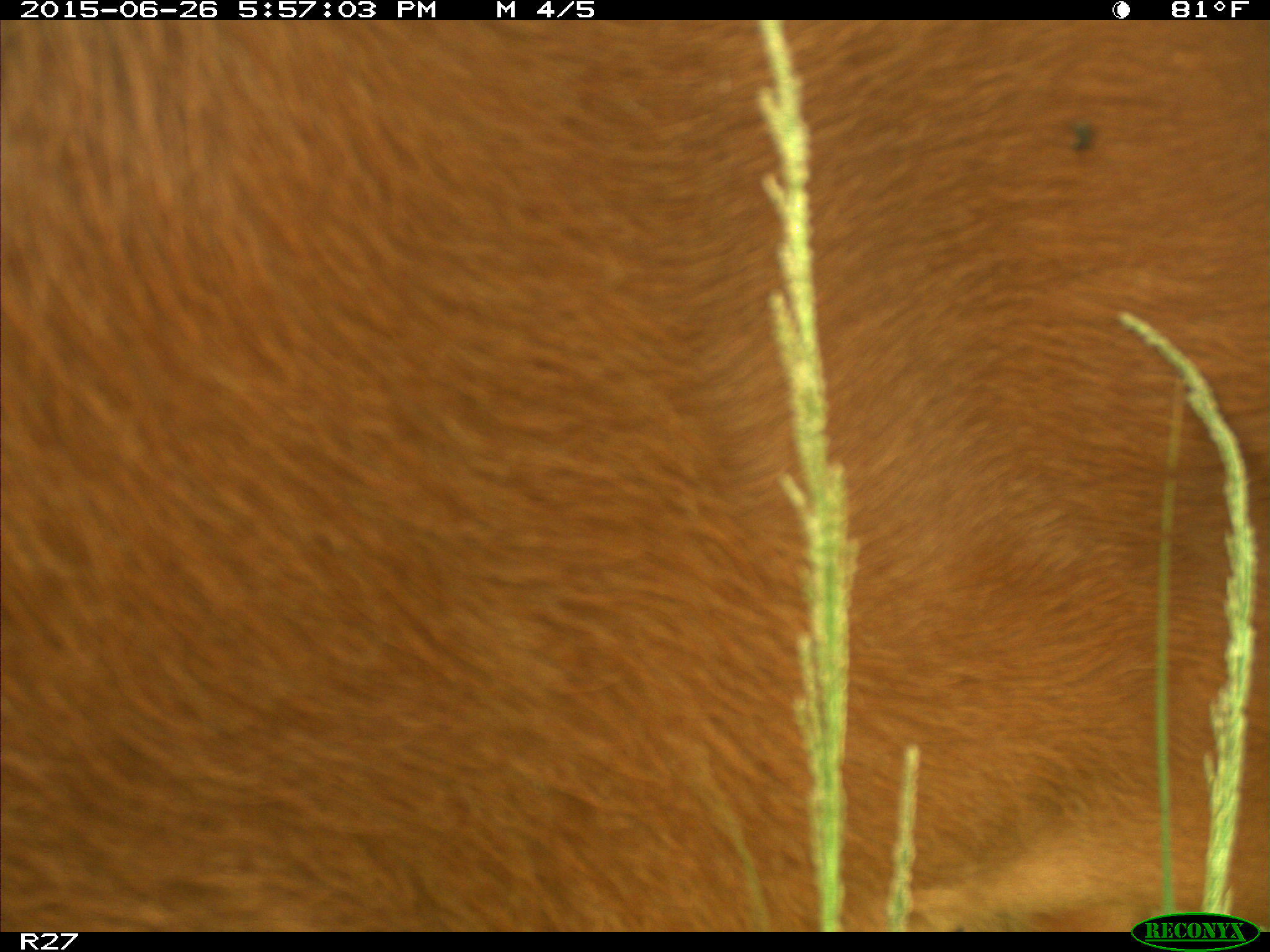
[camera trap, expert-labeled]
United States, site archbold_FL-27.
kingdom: Animalia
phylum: Chordata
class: Mammalia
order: Artiodactyla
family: Bovidae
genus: Bos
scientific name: Bos taurus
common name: domestic cow